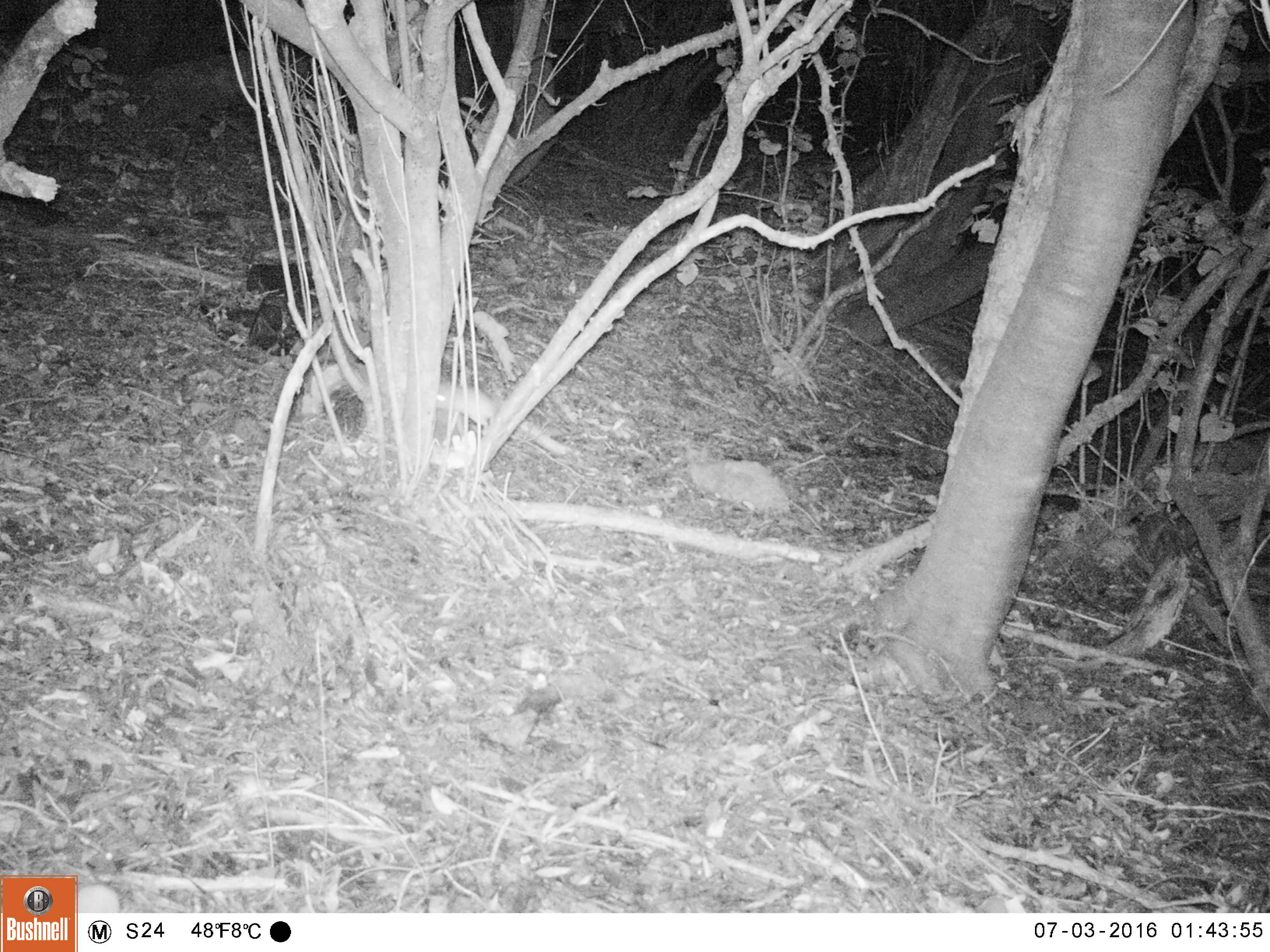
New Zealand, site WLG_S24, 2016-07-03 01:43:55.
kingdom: Animalia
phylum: Chordata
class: Mammalia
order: Rodentia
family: Muridae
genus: Rattus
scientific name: Rattus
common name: rat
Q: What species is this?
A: Rat (Rattus).